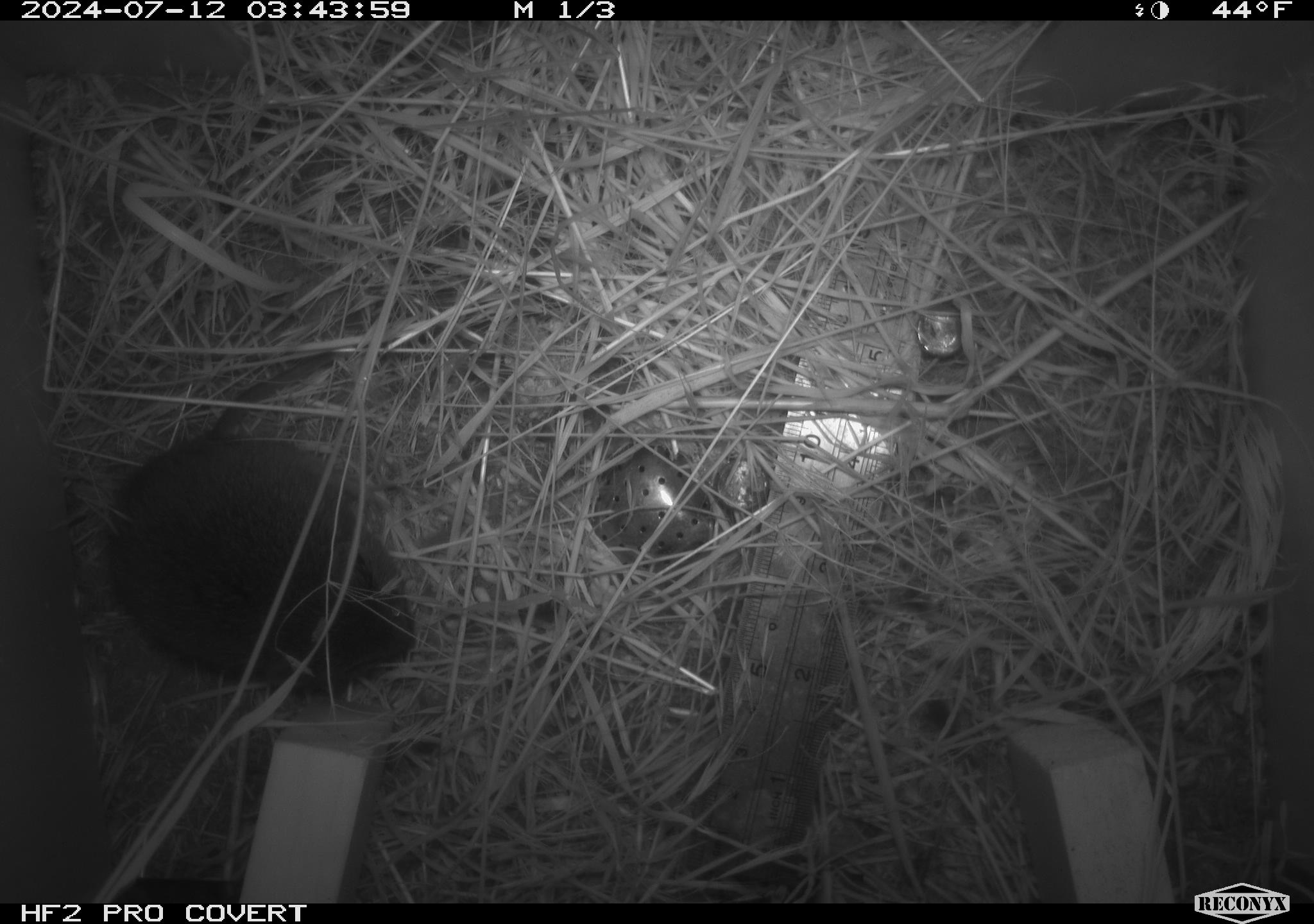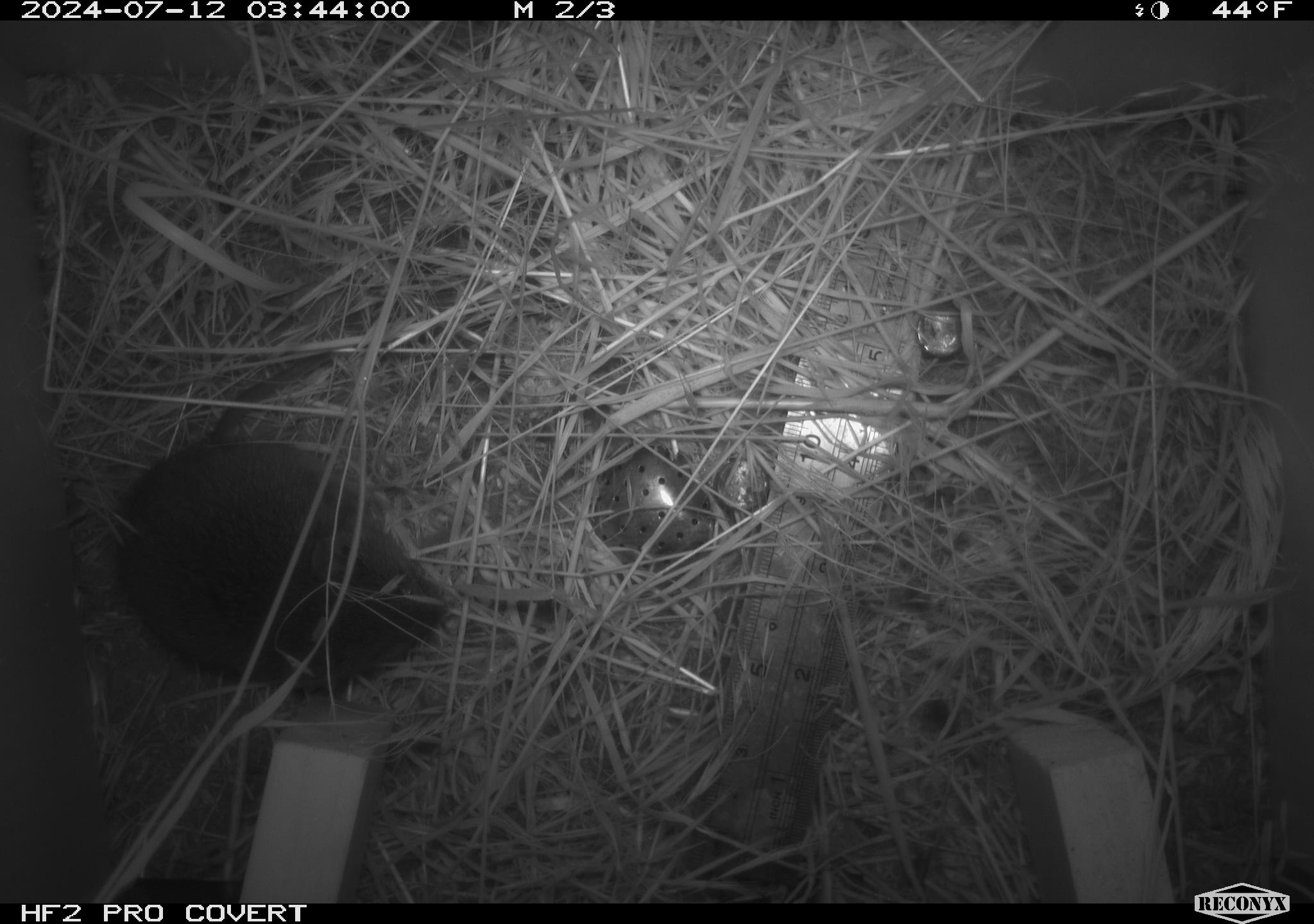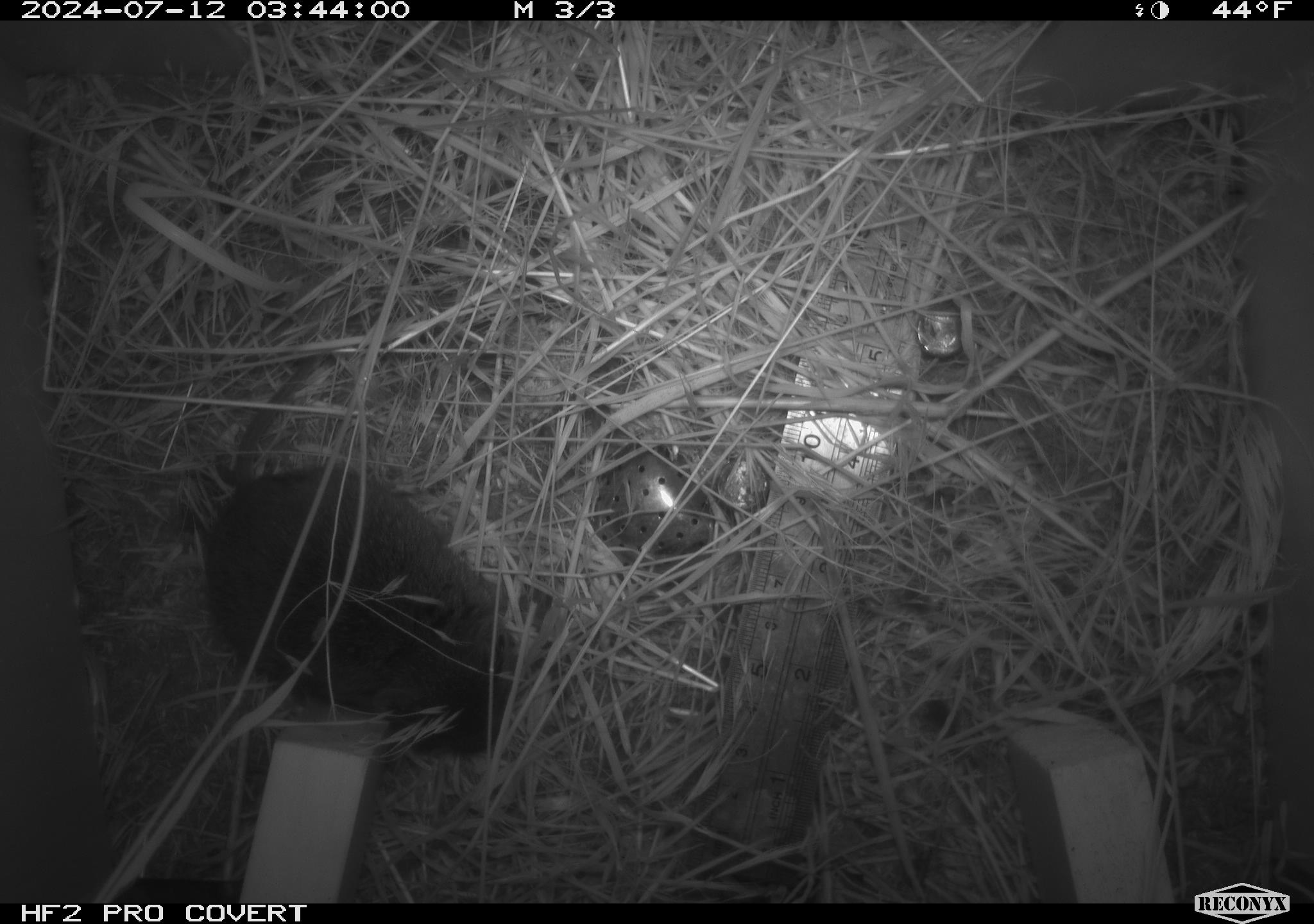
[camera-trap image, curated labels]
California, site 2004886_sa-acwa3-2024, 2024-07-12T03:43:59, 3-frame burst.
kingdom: Animalia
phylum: Chordata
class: Mammalia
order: Rodentia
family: Cricetidae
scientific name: Arvicolinae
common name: voles, lemmings, and muskrats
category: arvicolinae subfamily